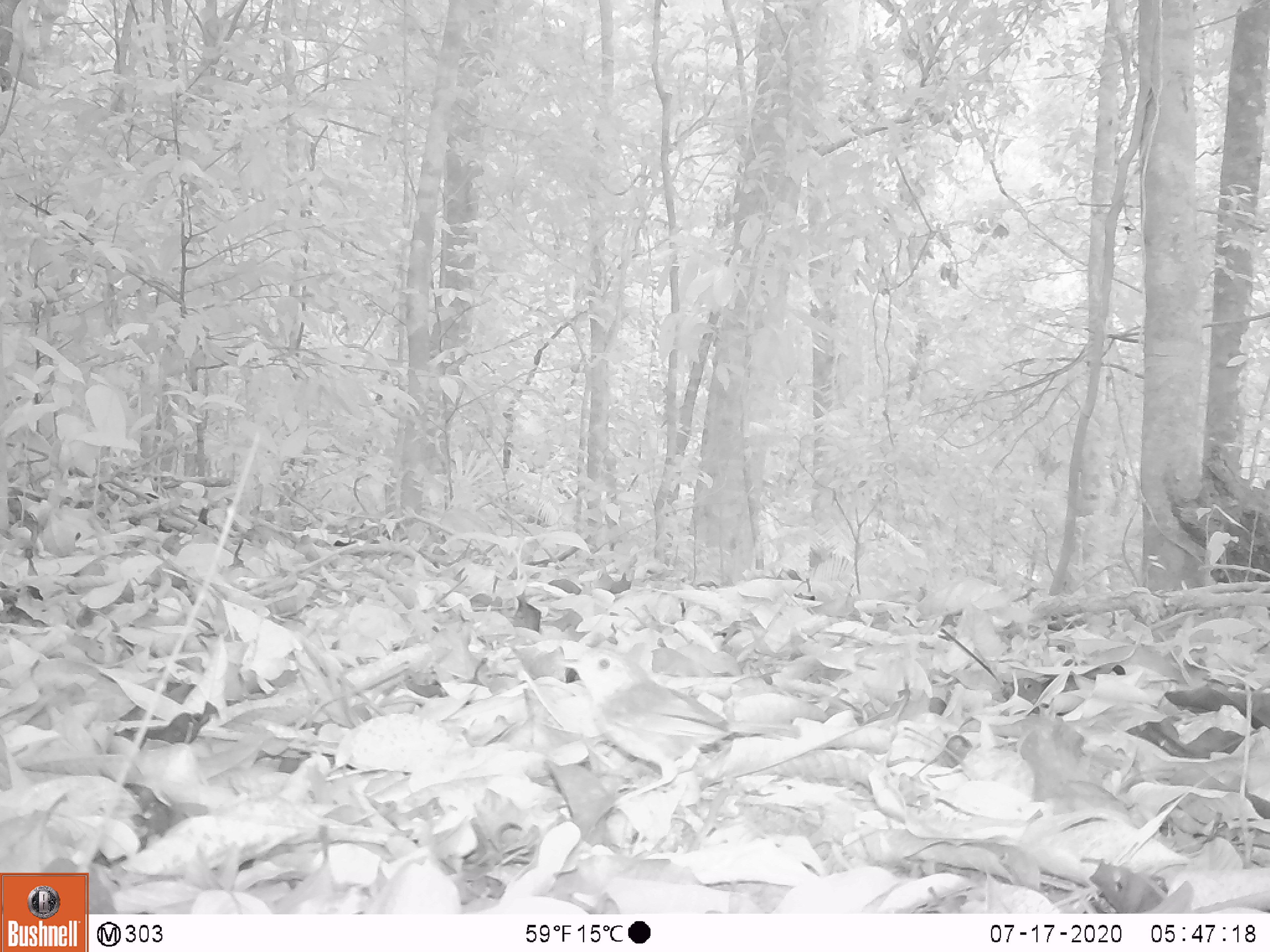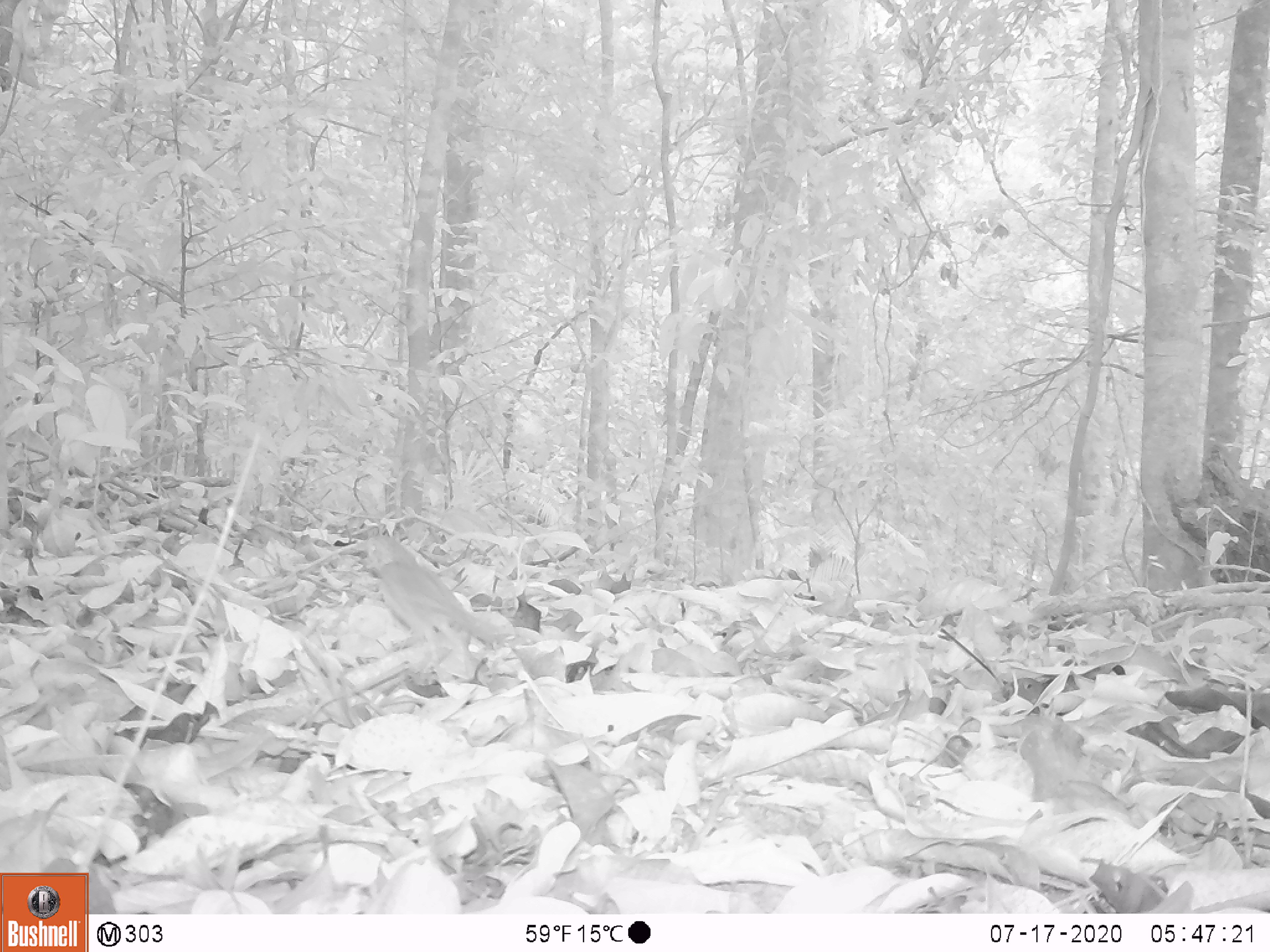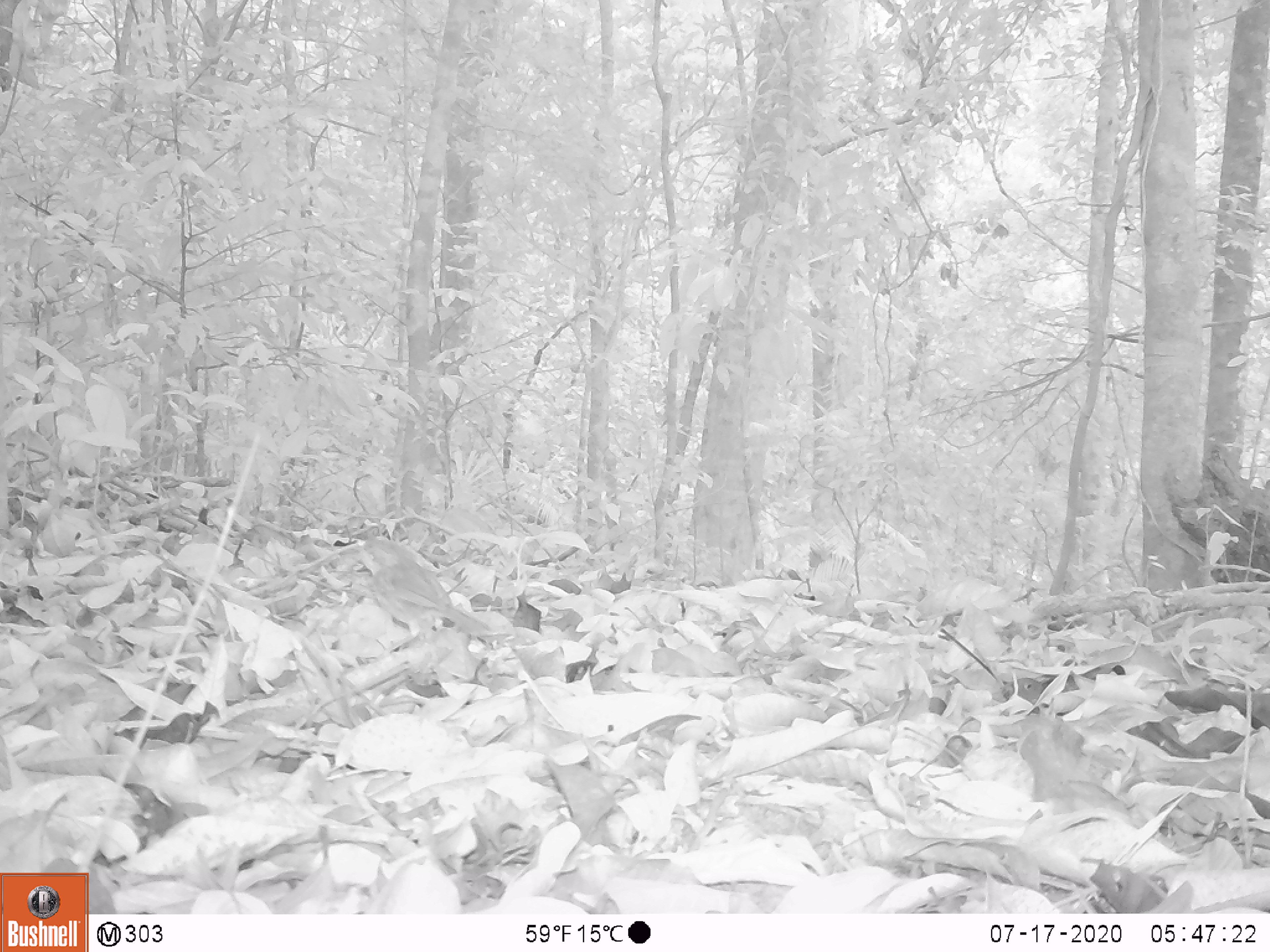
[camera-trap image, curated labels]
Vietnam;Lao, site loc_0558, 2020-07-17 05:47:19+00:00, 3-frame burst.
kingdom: Animalia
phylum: Chordata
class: Aves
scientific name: Aves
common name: bird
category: unidentified bird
Unidentified bird (bird) (Aves). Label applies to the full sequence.